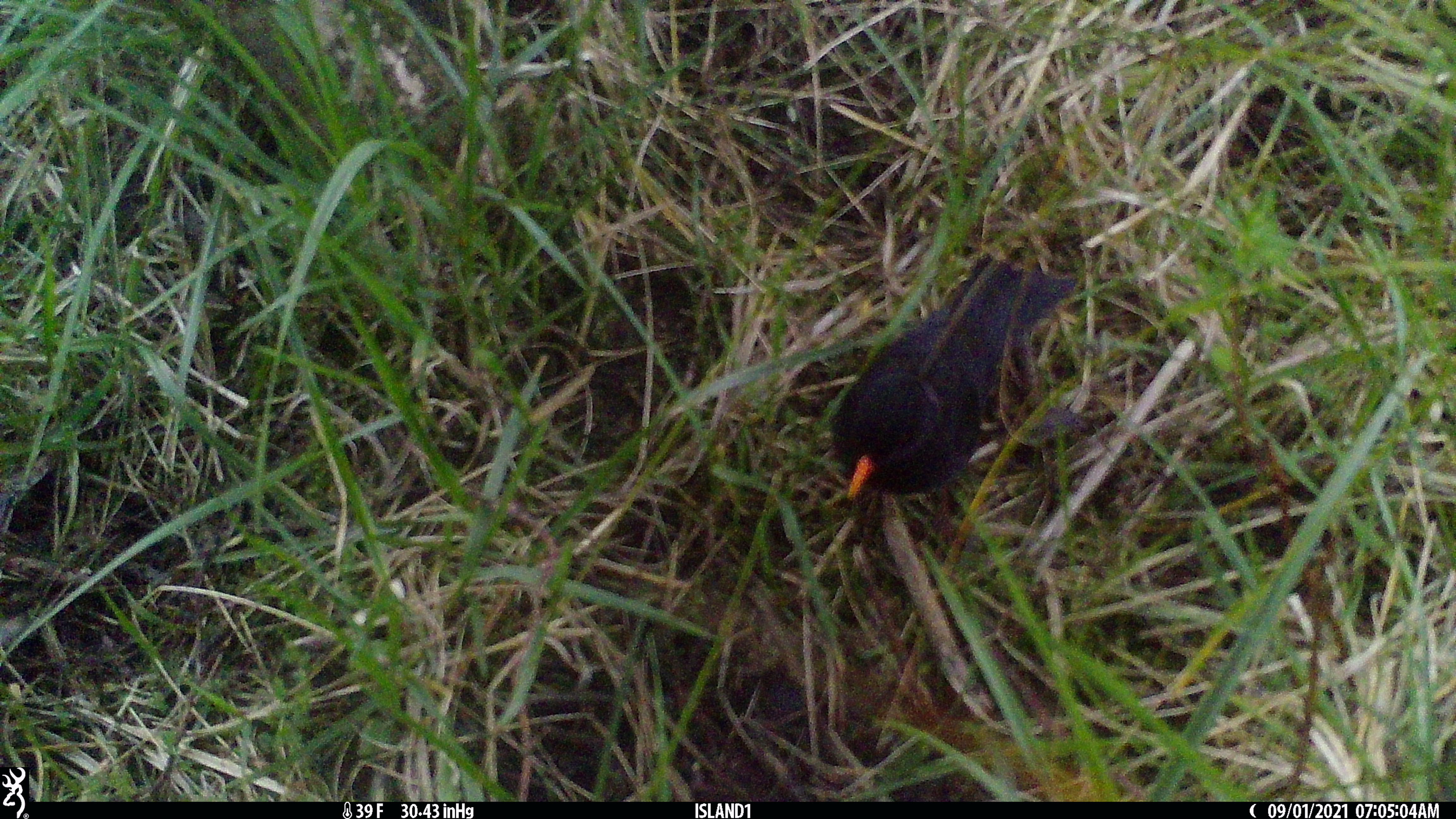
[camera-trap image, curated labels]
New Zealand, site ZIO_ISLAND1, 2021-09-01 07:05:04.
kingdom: Animalia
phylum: Chordata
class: Mammalia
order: Rodentia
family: Muridae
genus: Mus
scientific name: Mus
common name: mouse